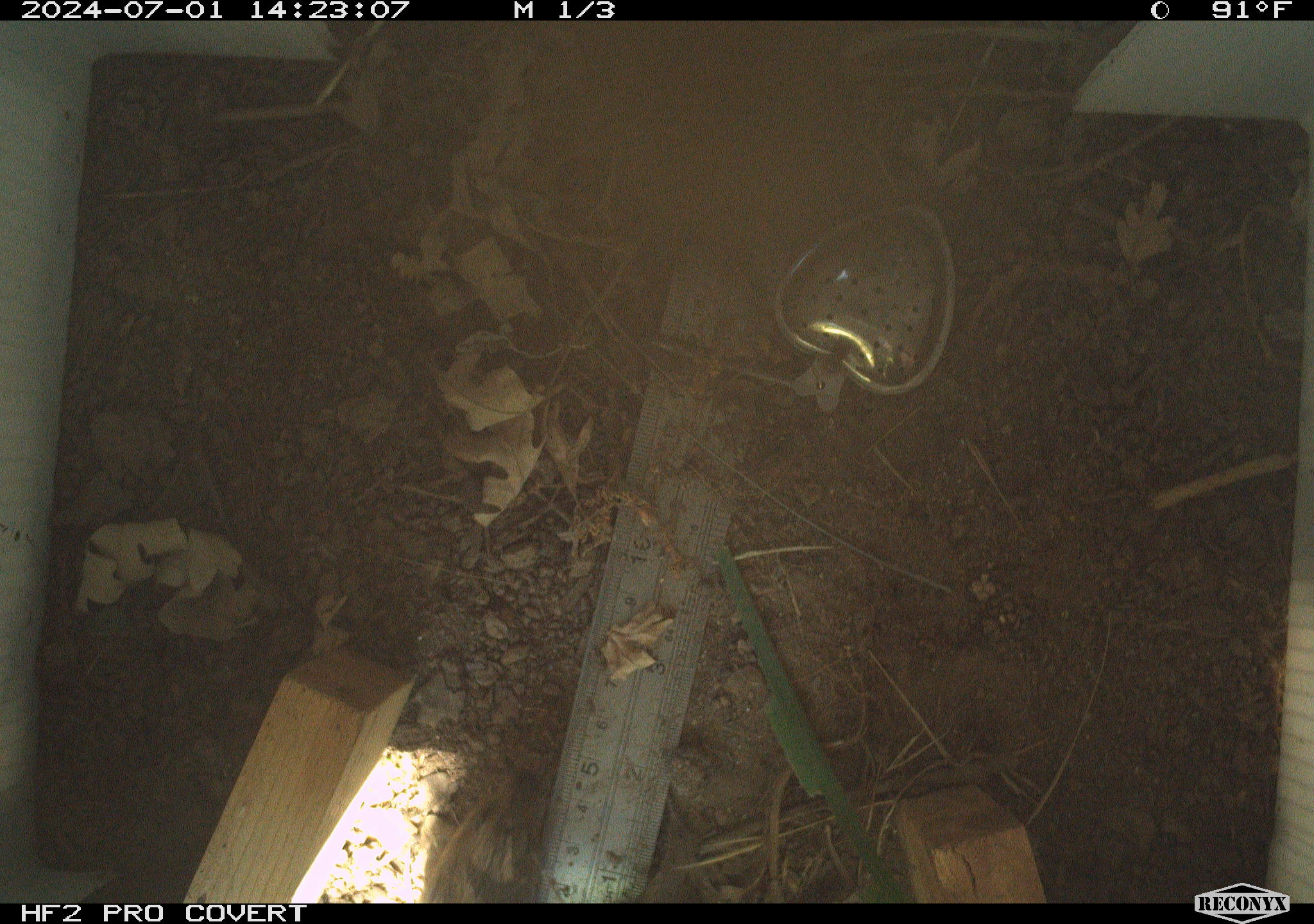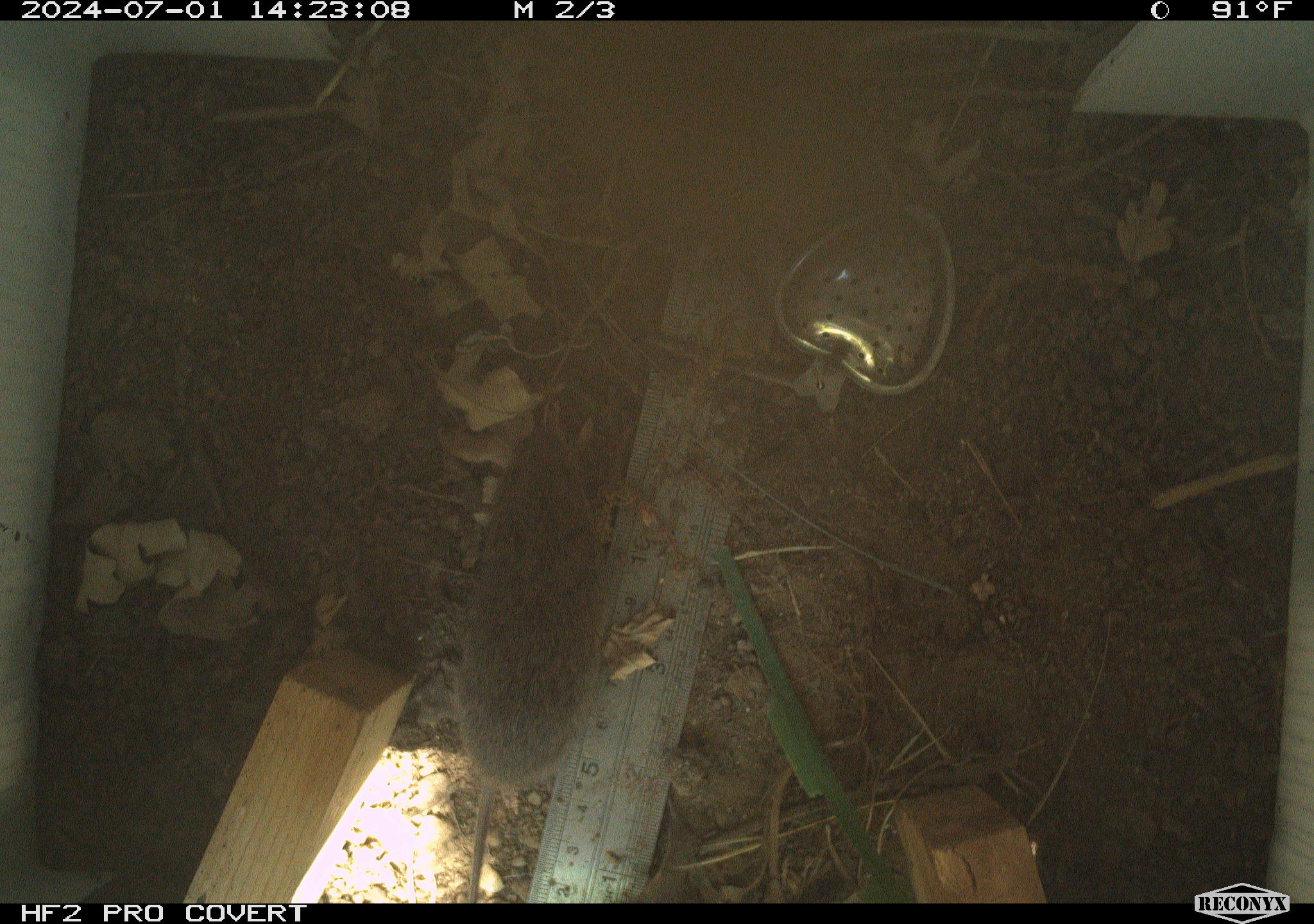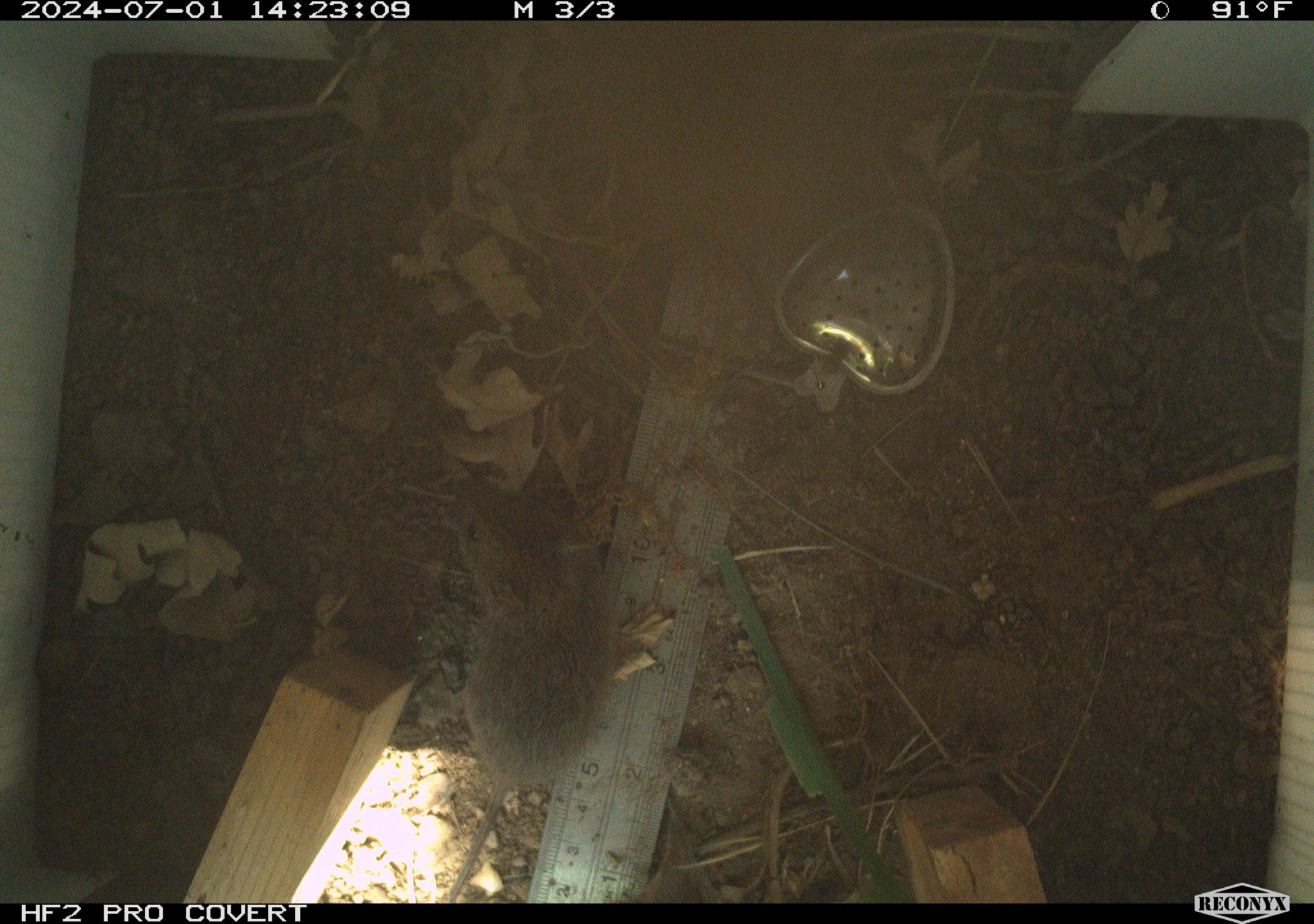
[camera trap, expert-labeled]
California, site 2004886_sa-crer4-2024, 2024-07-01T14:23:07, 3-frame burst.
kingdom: Animalia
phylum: Chordata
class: Mammalia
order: Rodentia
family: Cricetidae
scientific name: Arvicolinae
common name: voles, lemmings, and muskrats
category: arvicolinae subfamily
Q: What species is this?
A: Arvicolinae subfamily (voles, lemmings, and muskrats) (Arvicolinae).